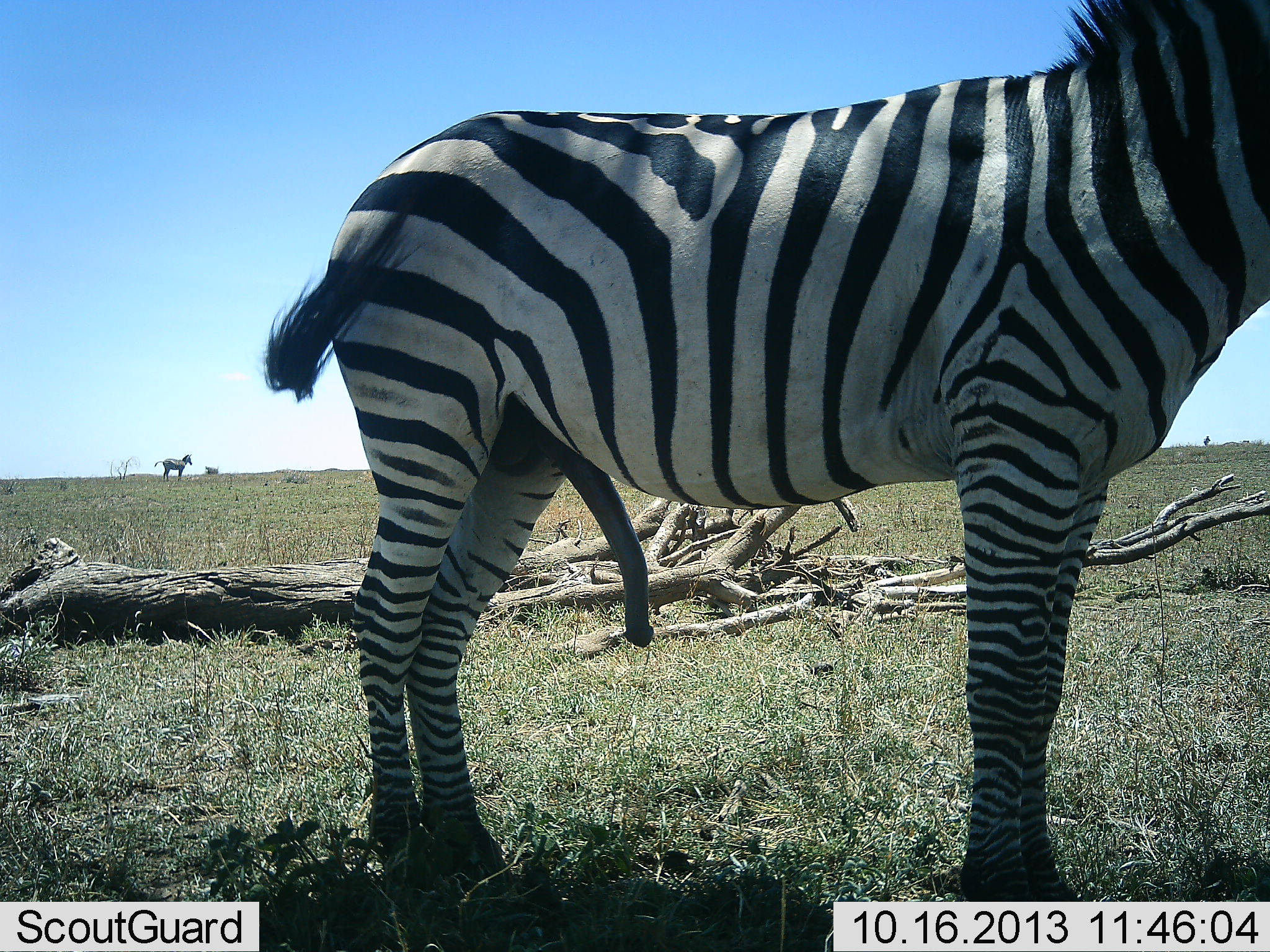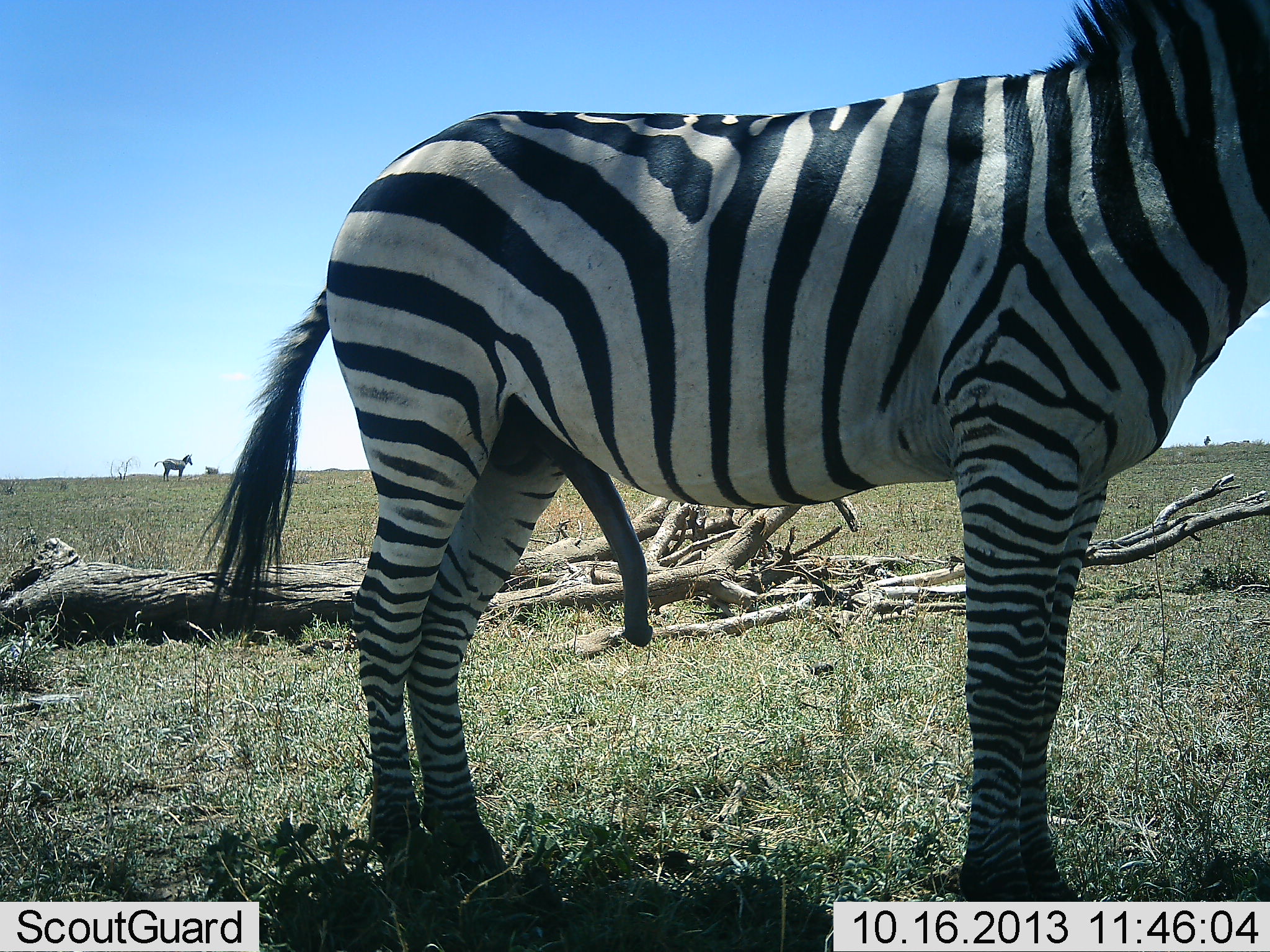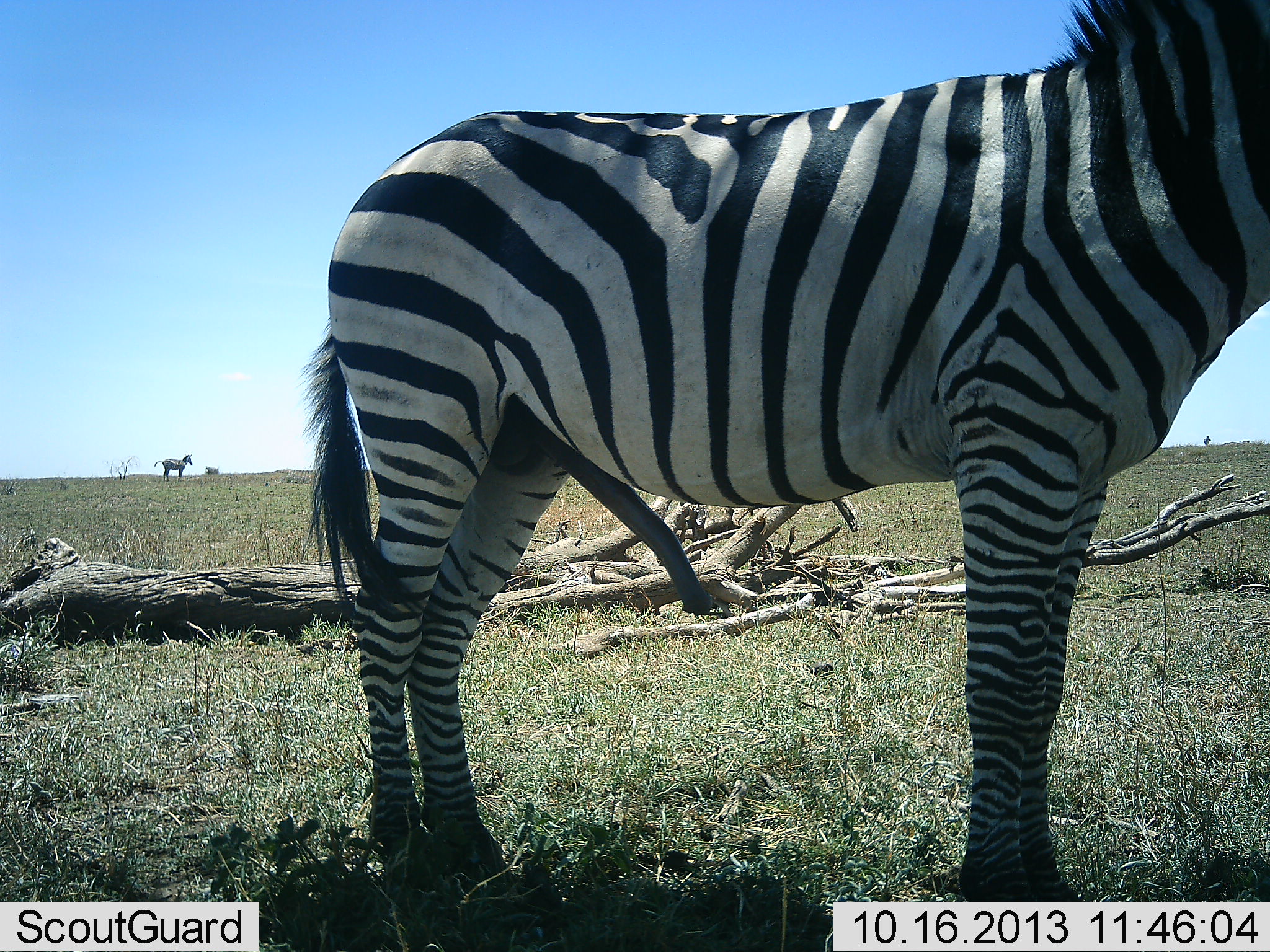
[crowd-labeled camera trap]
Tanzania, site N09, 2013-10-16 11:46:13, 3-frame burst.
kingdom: Animalia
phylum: Chordata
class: Mammalia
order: Perissodactyla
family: Equidae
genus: Equus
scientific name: Equus quagga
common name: plains zebra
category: zebra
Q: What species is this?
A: Zebra (plains zebra) (Equus quagga).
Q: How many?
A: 2.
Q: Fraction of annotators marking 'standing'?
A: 90%.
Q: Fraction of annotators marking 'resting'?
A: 0%.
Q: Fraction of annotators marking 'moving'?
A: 10%.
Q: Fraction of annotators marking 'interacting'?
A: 10%.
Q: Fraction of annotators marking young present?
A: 0%.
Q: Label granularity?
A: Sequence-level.